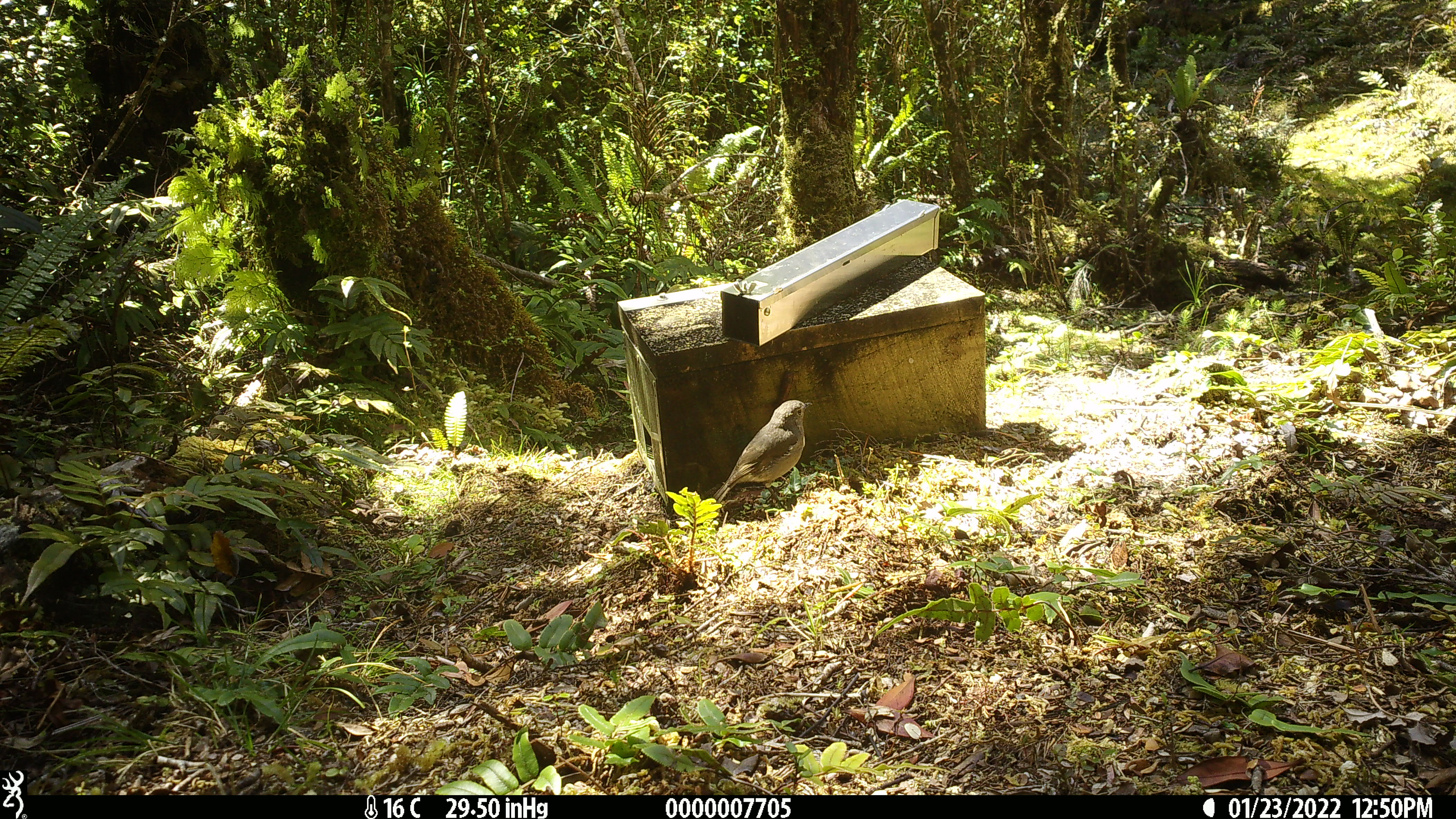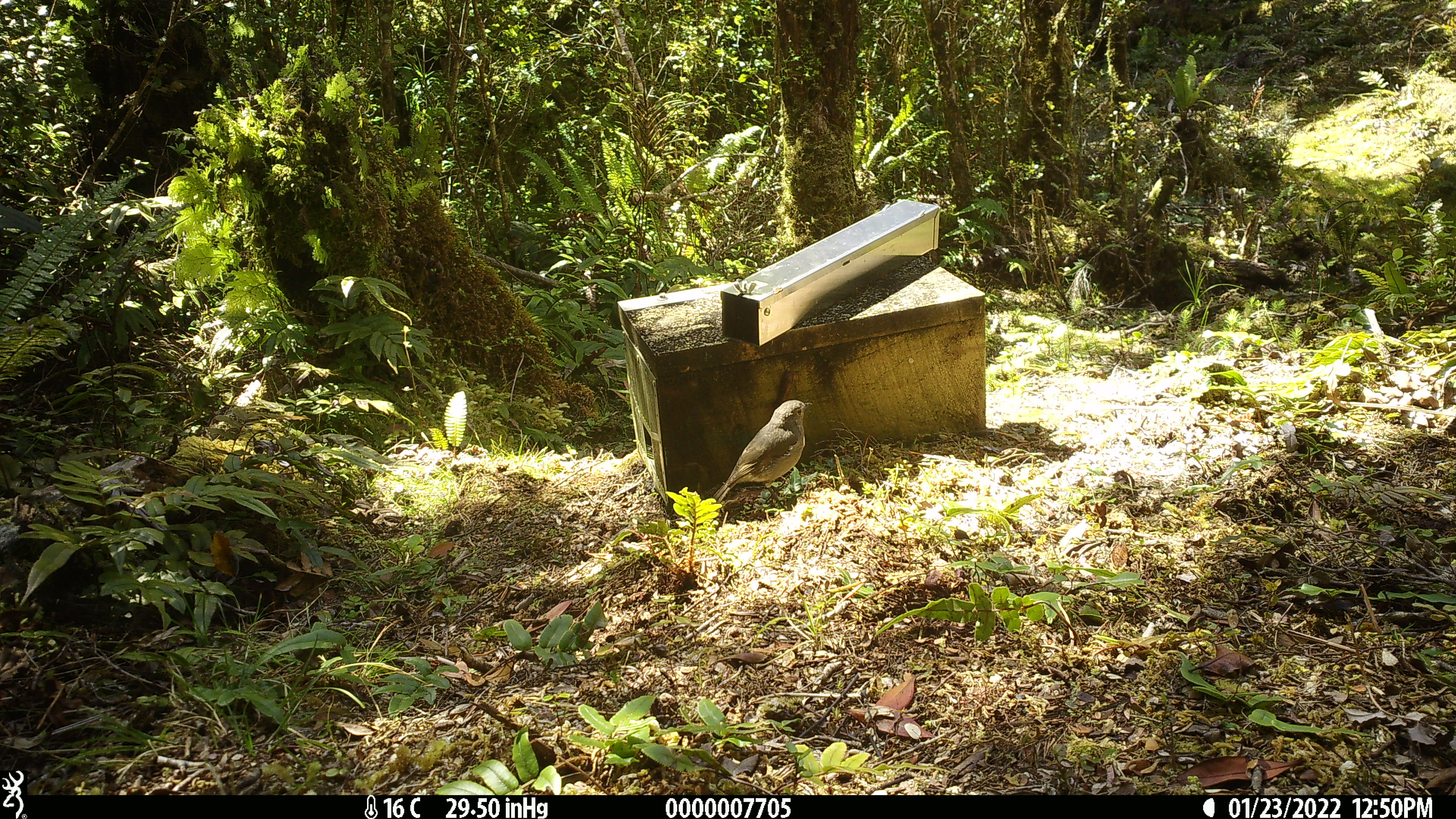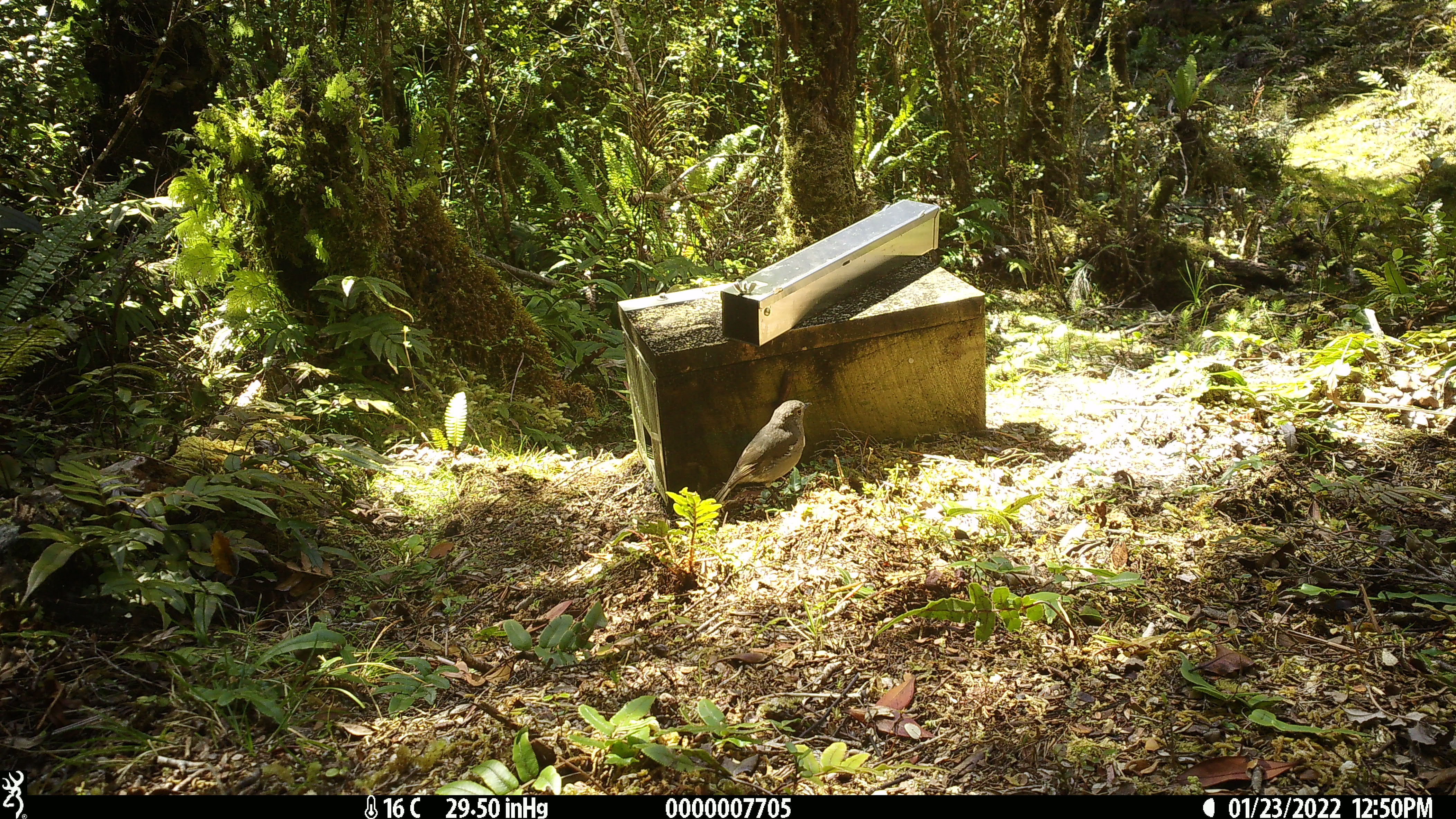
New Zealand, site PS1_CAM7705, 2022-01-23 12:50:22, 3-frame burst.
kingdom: Animalia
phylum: Chordata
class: Aves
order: Passeriformes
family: Petroicidae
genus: Petroica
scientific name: Petroica australis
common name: new zealand robin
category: robin